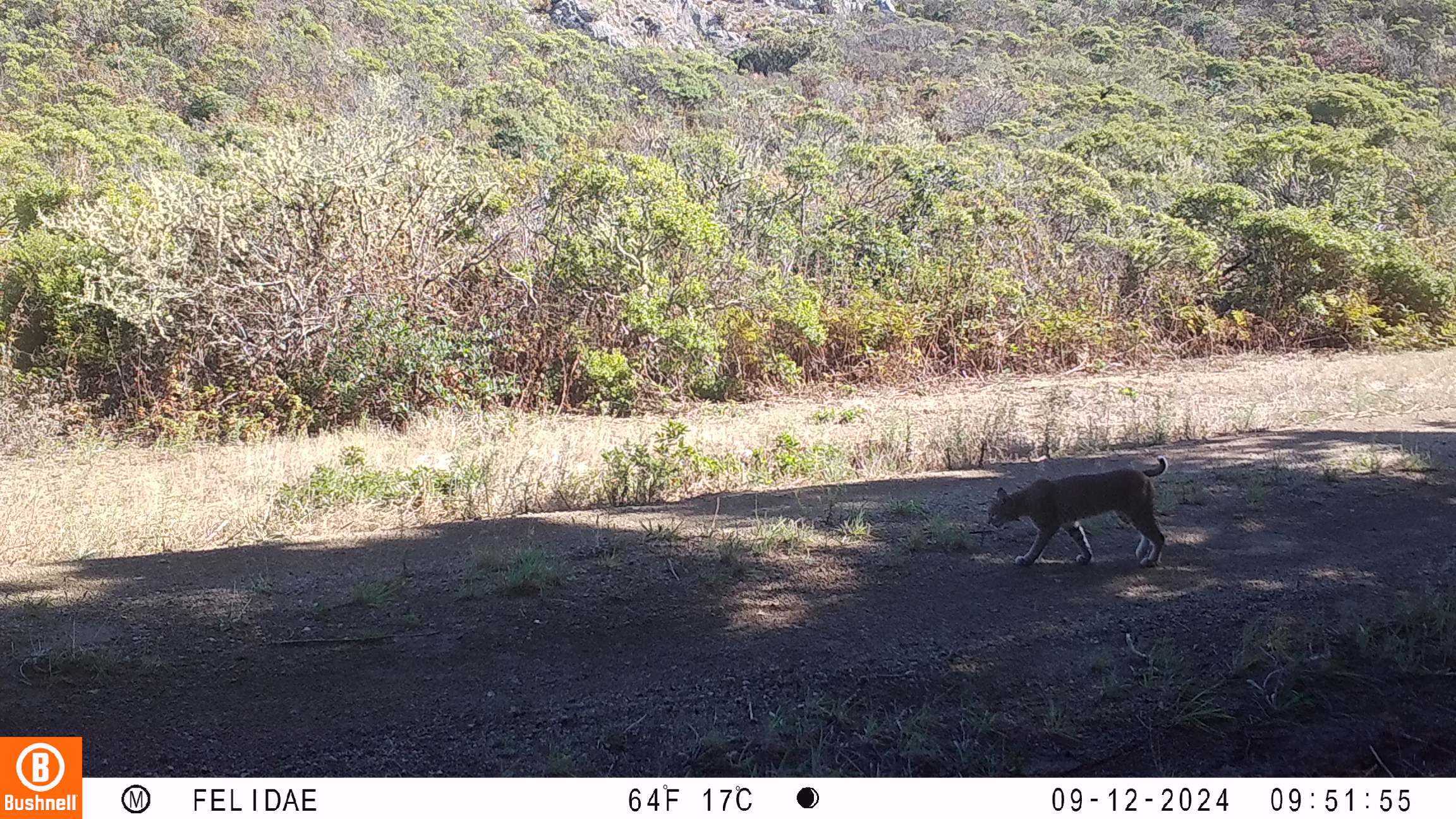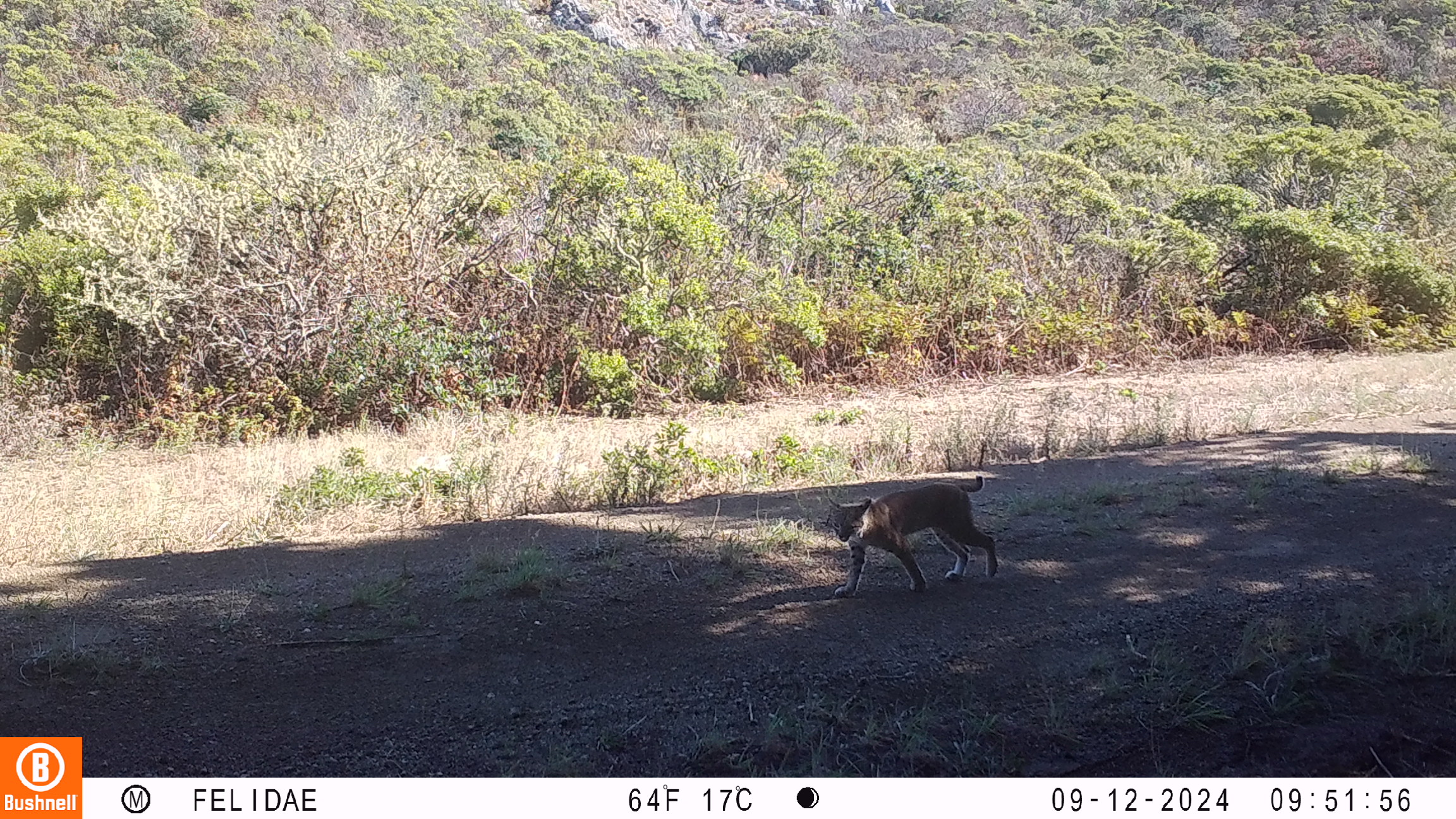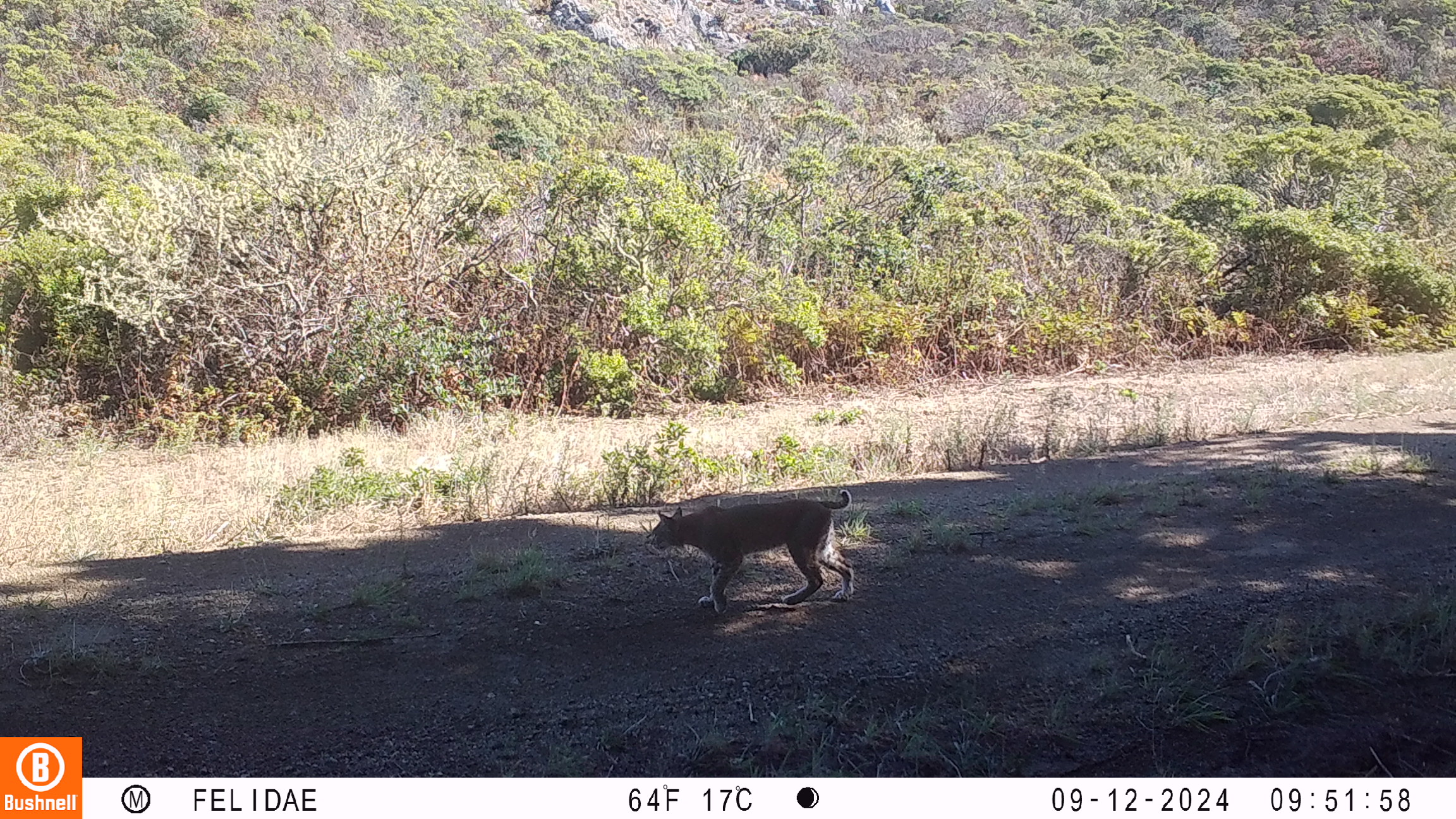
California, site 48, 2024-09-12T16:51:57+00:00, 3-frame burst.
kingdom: Animalia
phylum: Chordata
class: Mammalia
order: Carnivora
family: Felidae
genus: Lynx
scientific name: Lynx rufus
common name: bobcat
Bobcat (Lynx rufus).